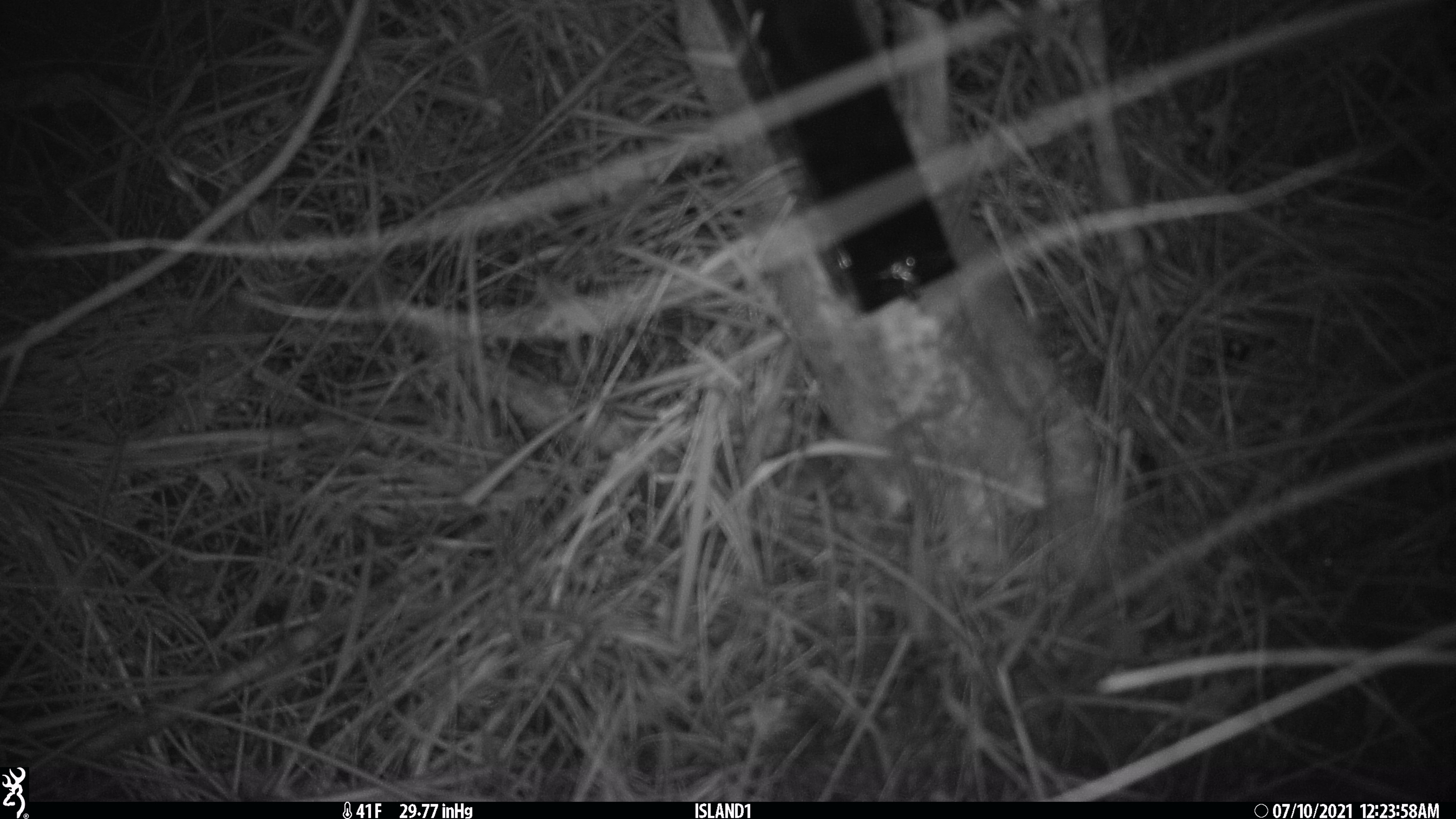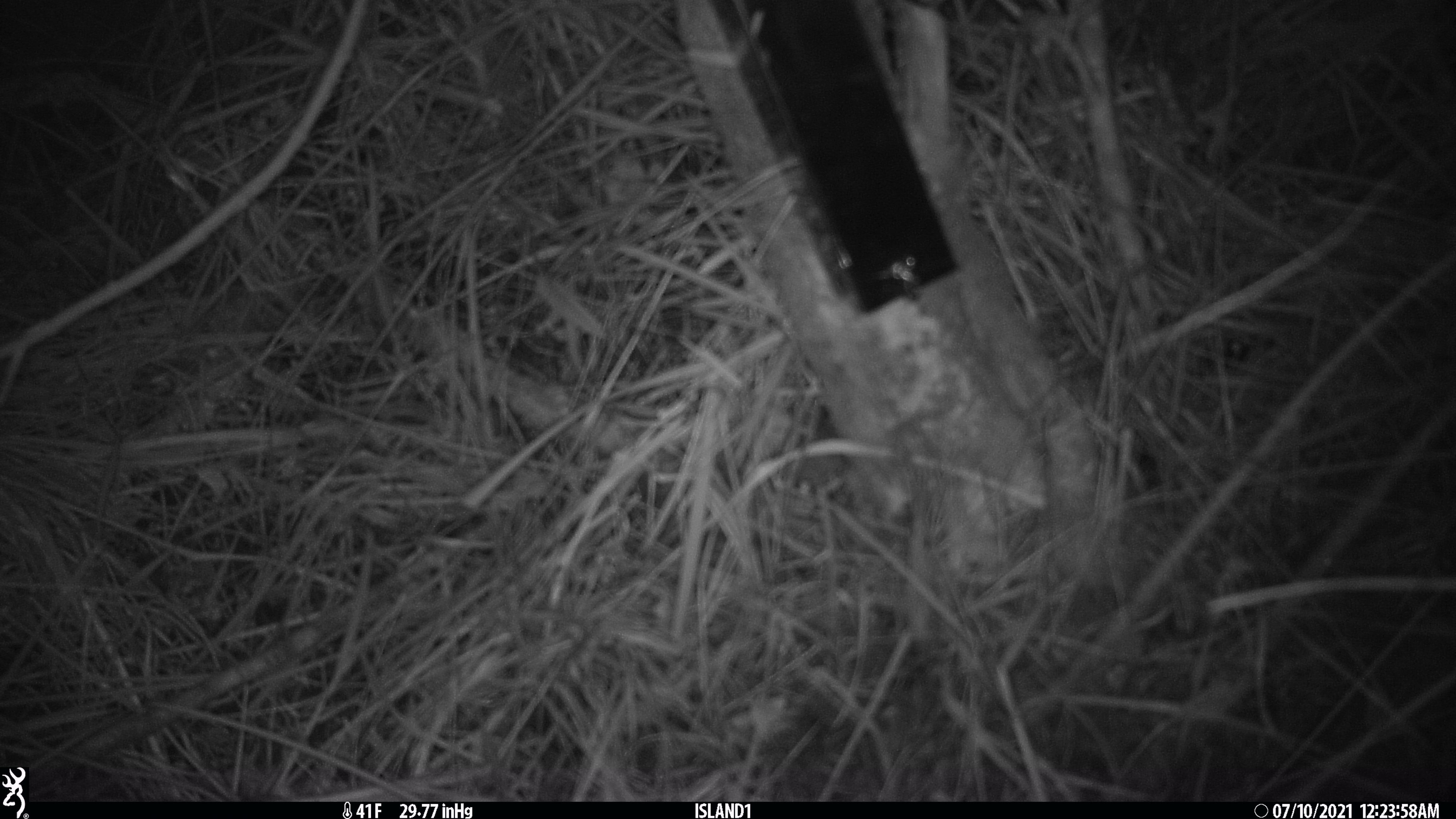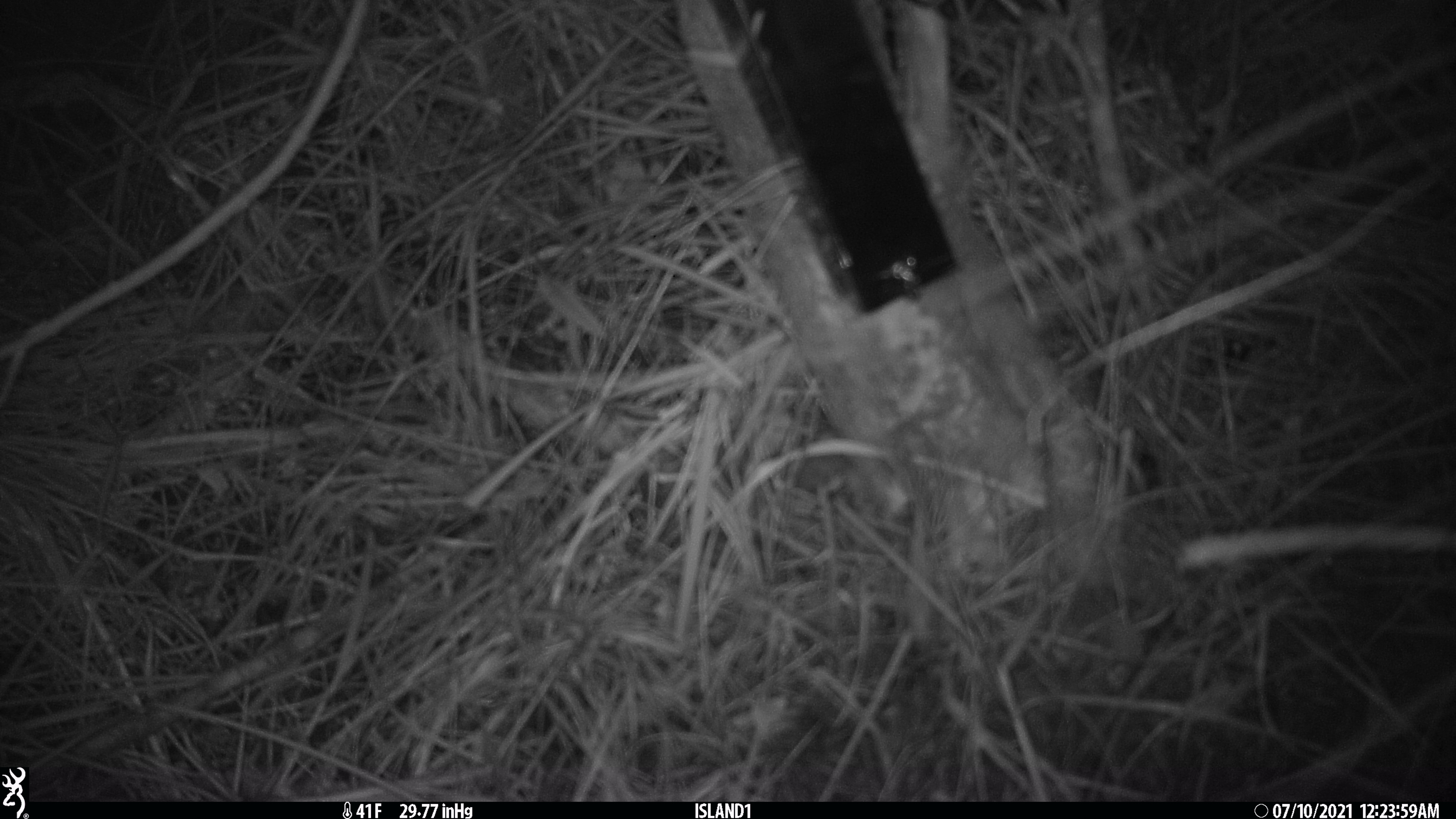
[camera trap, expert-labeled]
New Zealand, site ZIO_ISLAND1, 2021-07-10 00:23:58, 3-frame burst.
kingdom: Animalia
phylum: Chordata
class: Mammalia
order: Rodentia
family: Muridae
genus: Mus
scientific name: Mus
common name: mouse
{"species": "mouse (Mus)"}